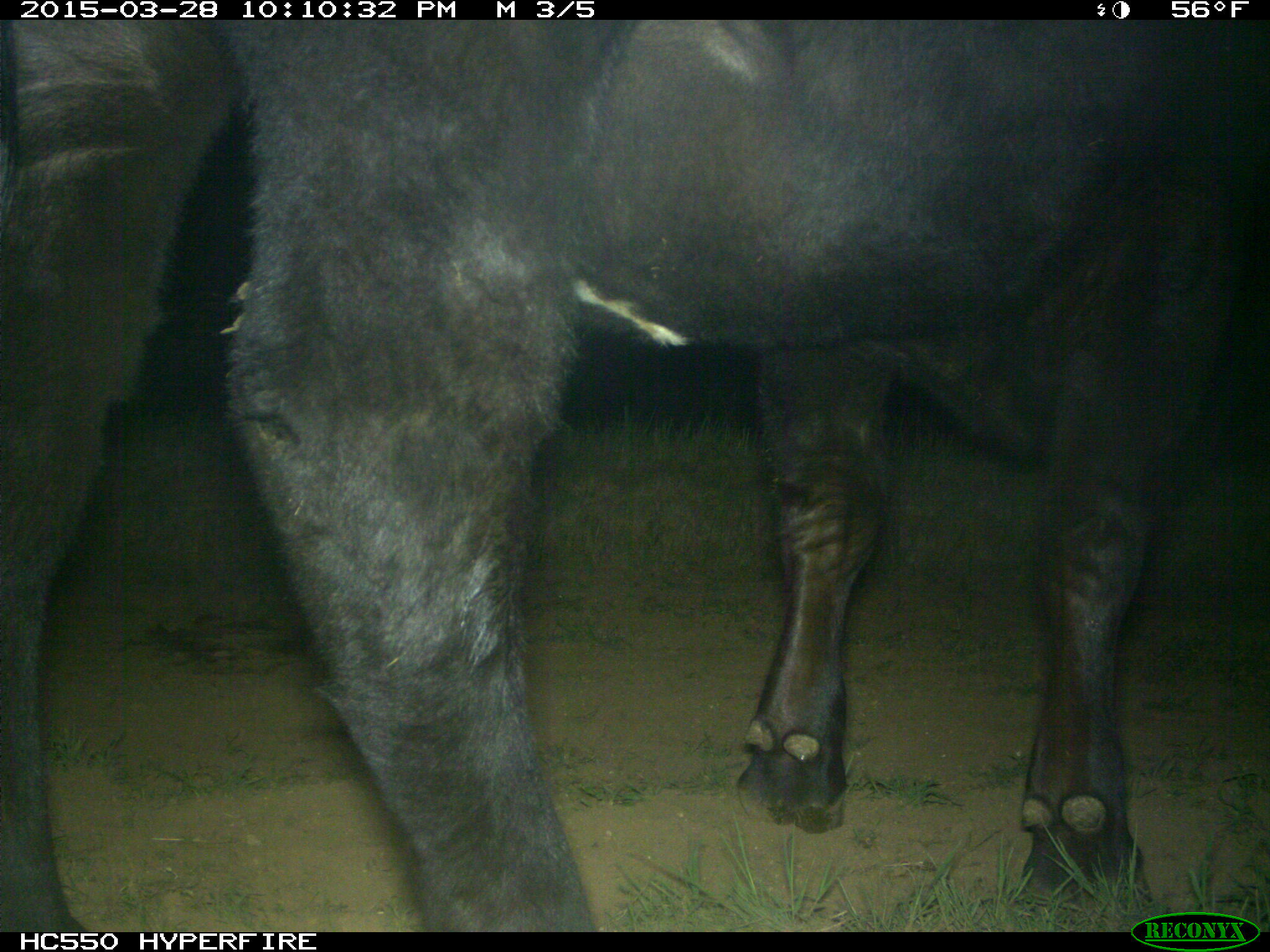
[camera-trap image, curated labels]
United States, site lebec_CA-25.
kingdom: Animalia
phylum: Chordata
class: Mammalia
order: Artiodactyla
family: Bovidae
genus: Bos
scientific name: Bos taurus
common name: domestic cow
Bos taurus (domestic cow).